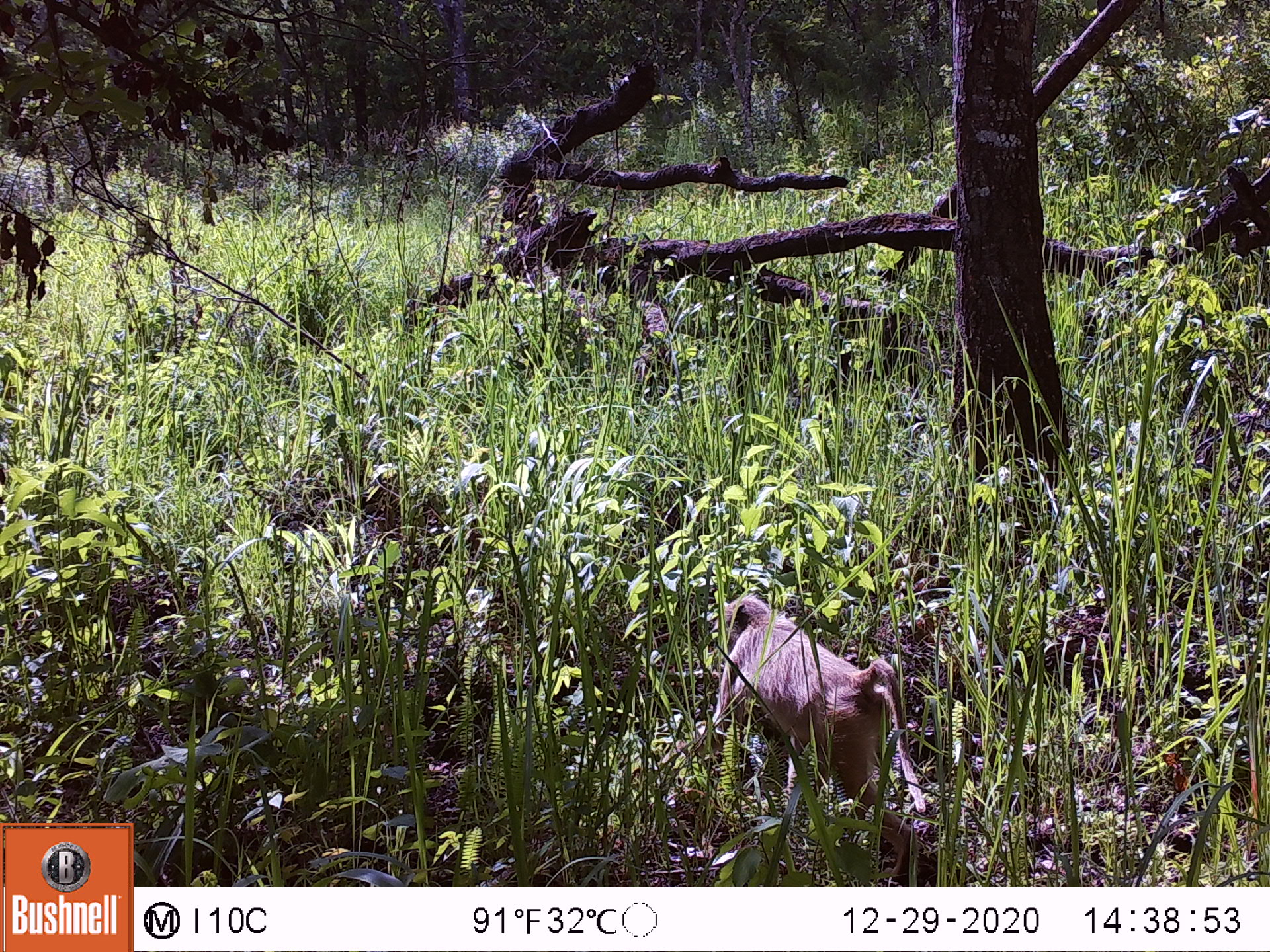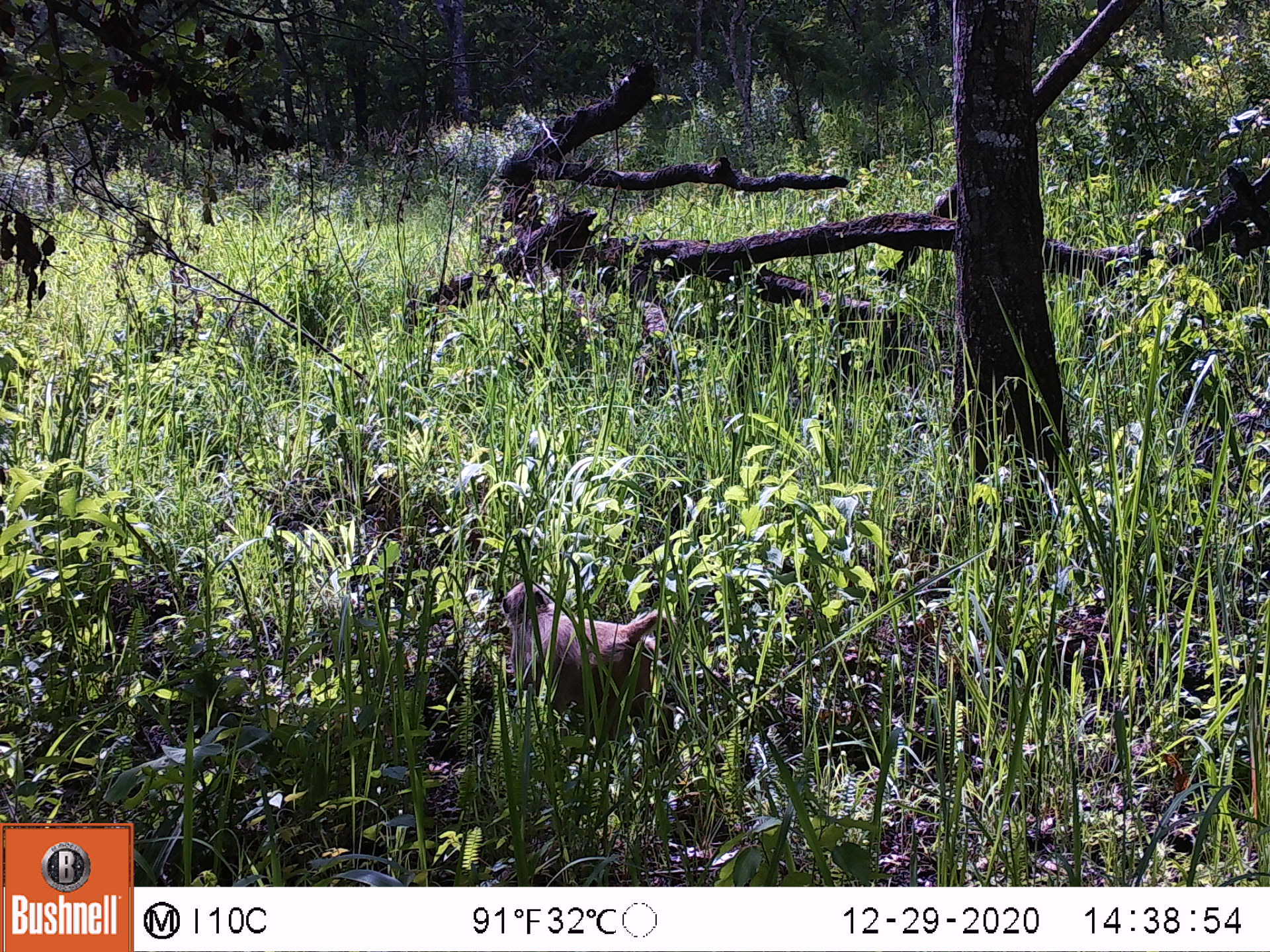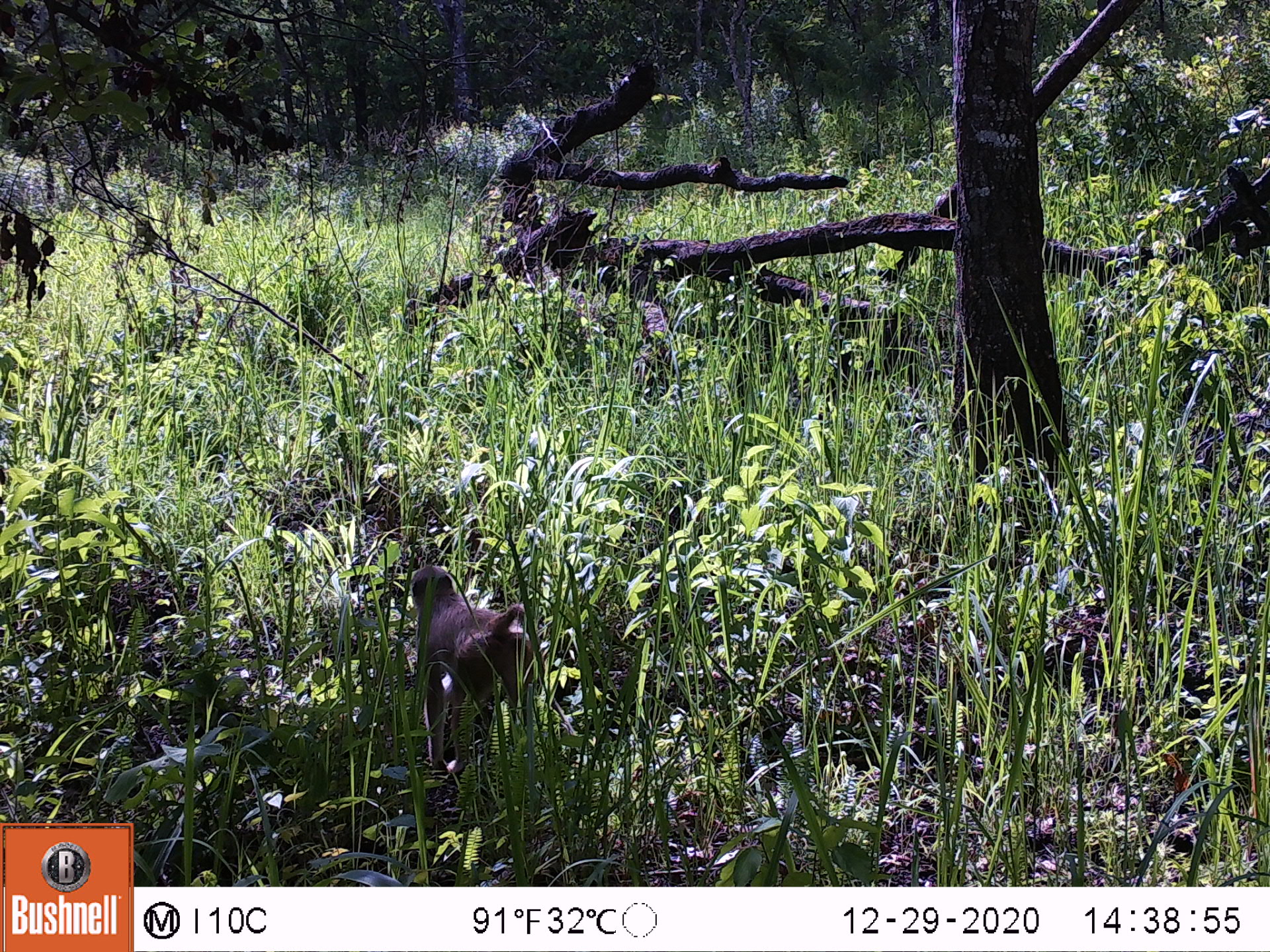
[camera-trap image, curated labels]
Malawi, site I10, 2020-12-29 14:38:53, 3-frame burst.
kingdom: Animalia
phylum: Chordata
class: Mammalia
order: Primates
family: Cercopithecidae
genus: Papio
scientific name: Papio cynocephalus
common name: yellow baboon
Yellow baboon (Papio cynocephalus), count 1.